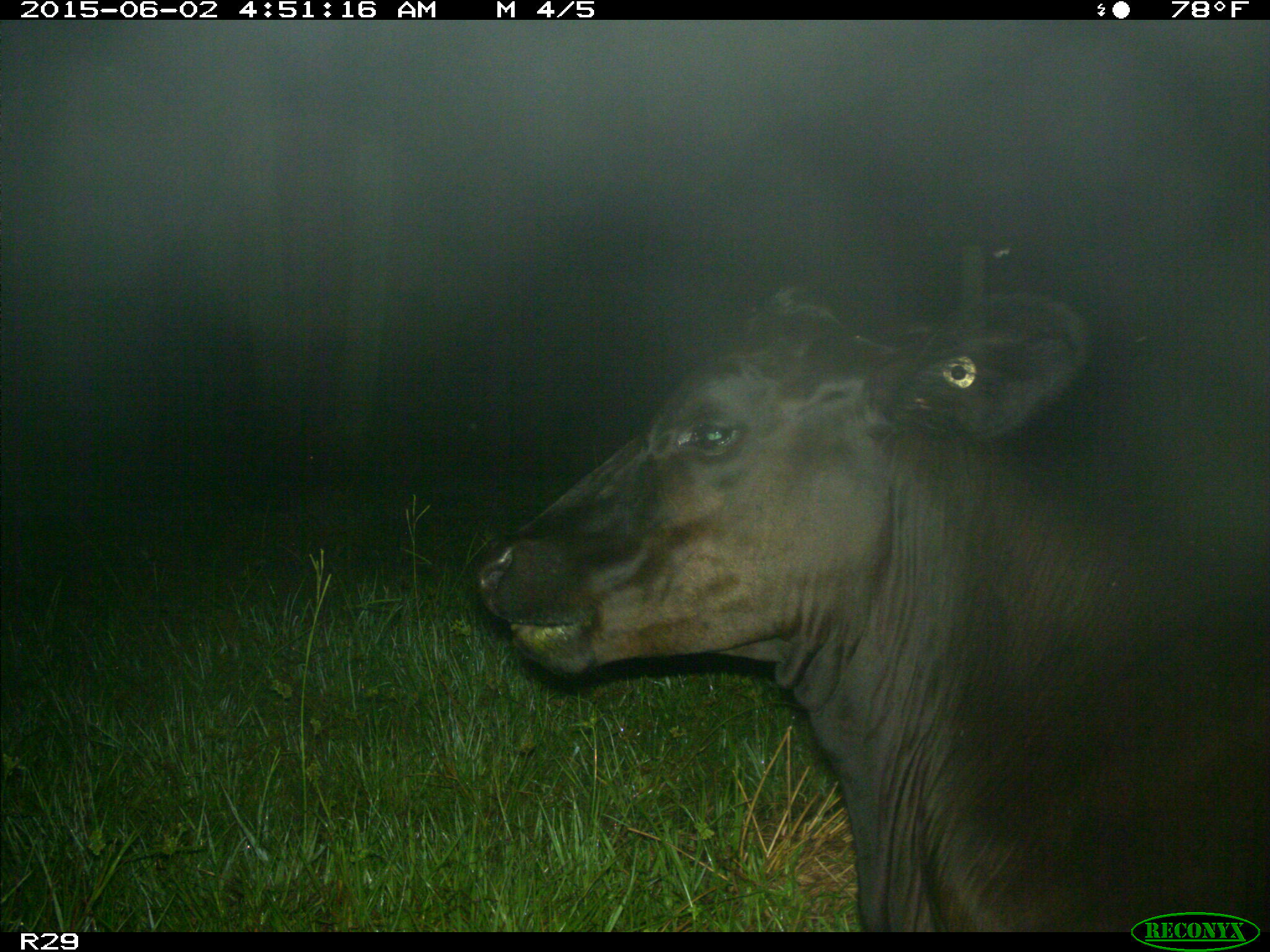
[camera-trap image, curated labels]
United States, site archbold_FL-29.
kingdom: Animalia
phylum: Chordata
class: Mammalia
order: Artiodactyla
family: Bovidae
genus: Bos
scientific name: Bos taurus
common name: domestic cow